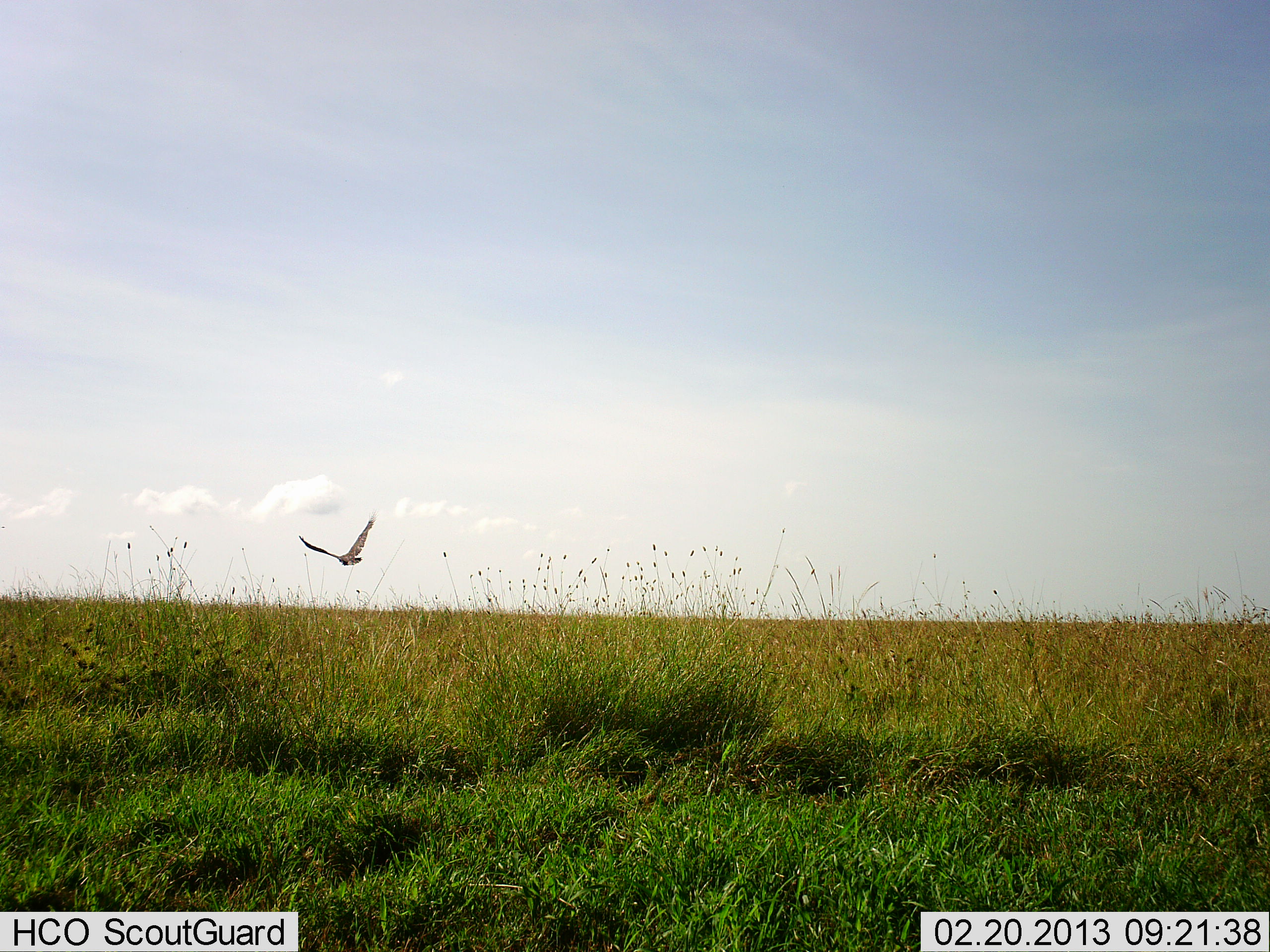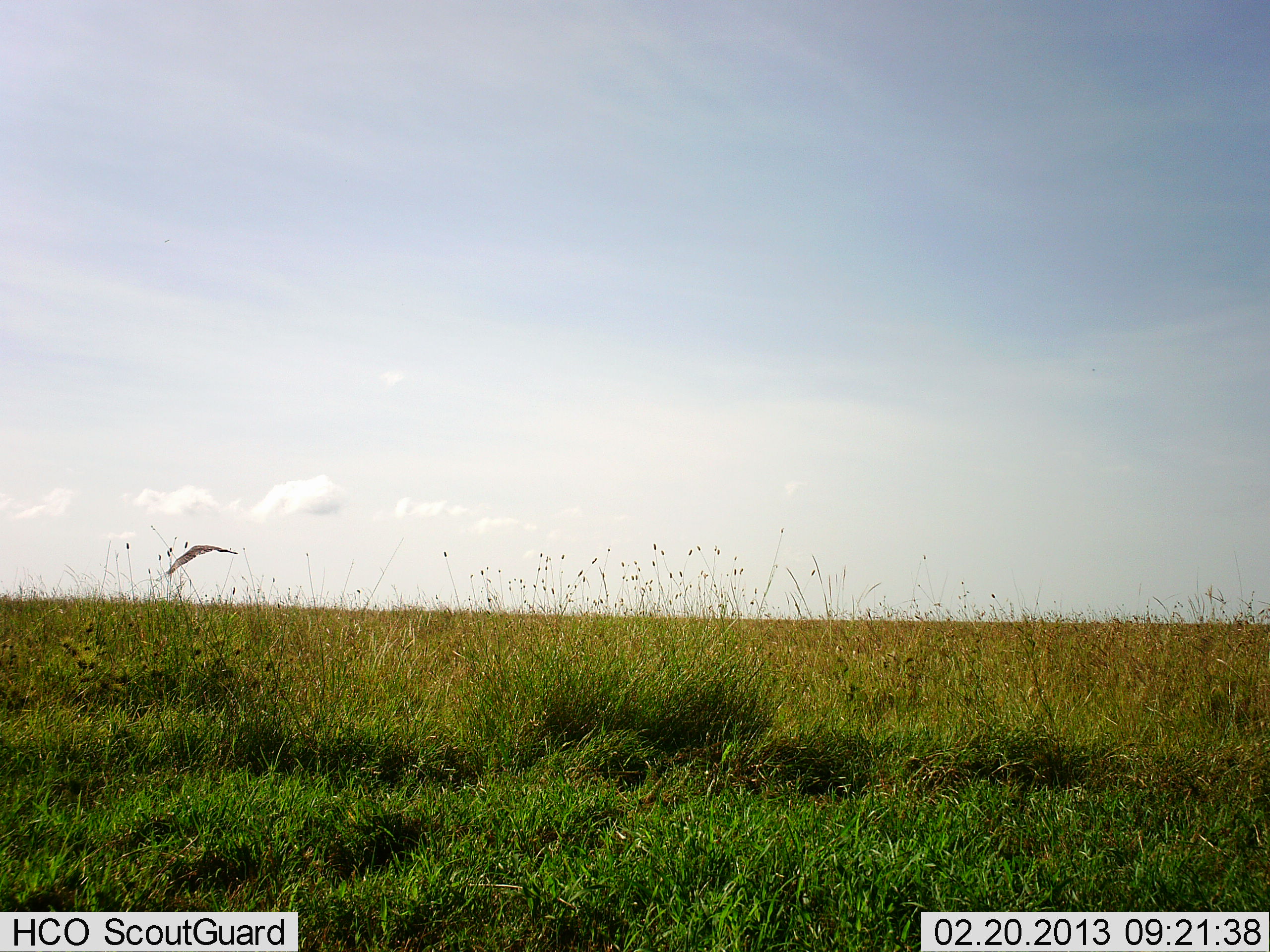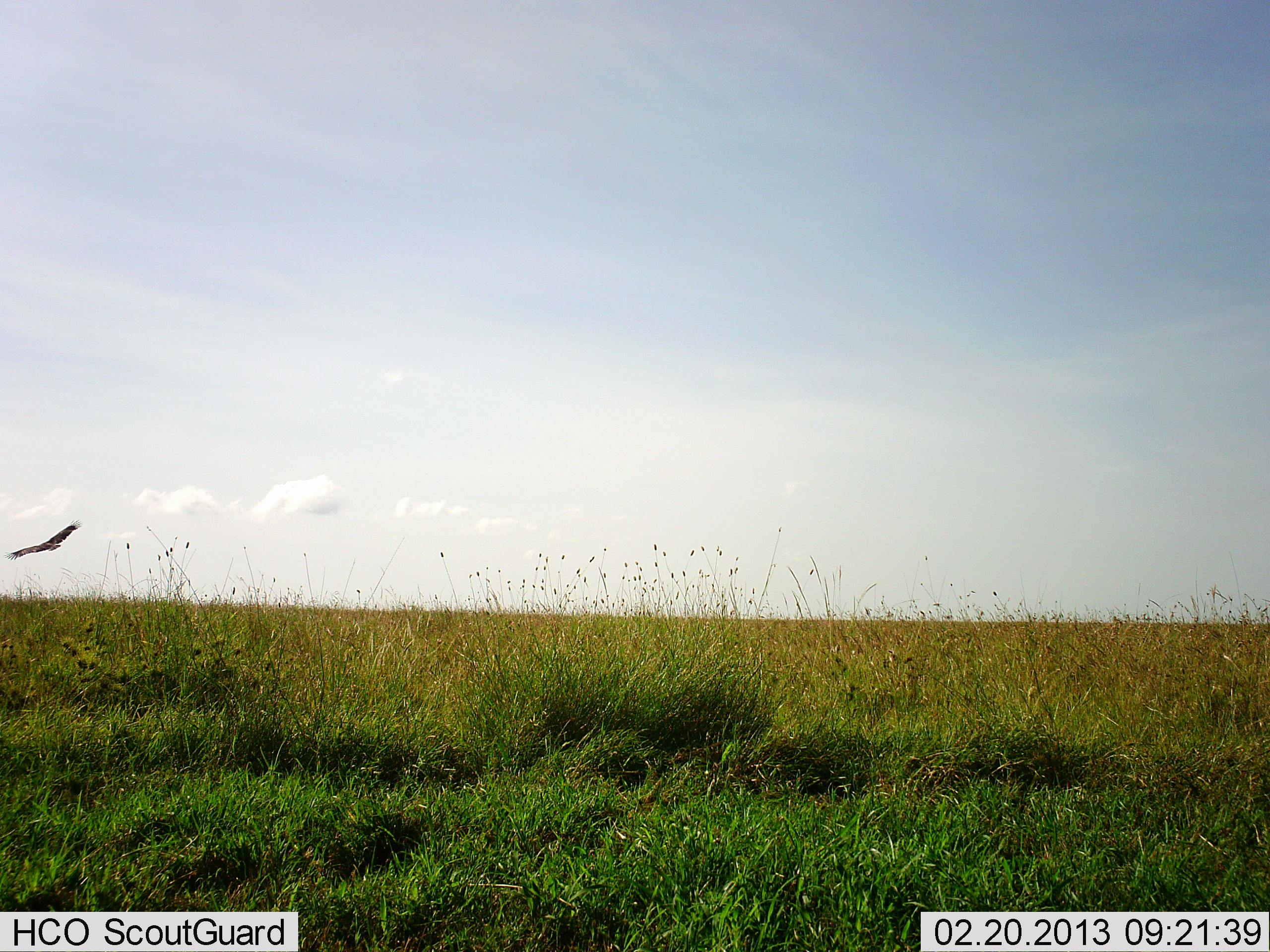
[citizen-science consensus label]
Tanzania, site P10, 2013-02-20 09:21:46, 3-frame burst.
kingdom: Animalia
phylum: Chordata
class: Aves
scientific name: Aves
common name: bird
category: otherbird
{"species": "otherbird (bird) (Aves)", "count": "1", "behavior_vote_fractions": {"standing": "0%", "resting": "0%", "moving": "100%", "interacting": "0%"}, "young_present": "0%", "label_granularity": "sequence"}